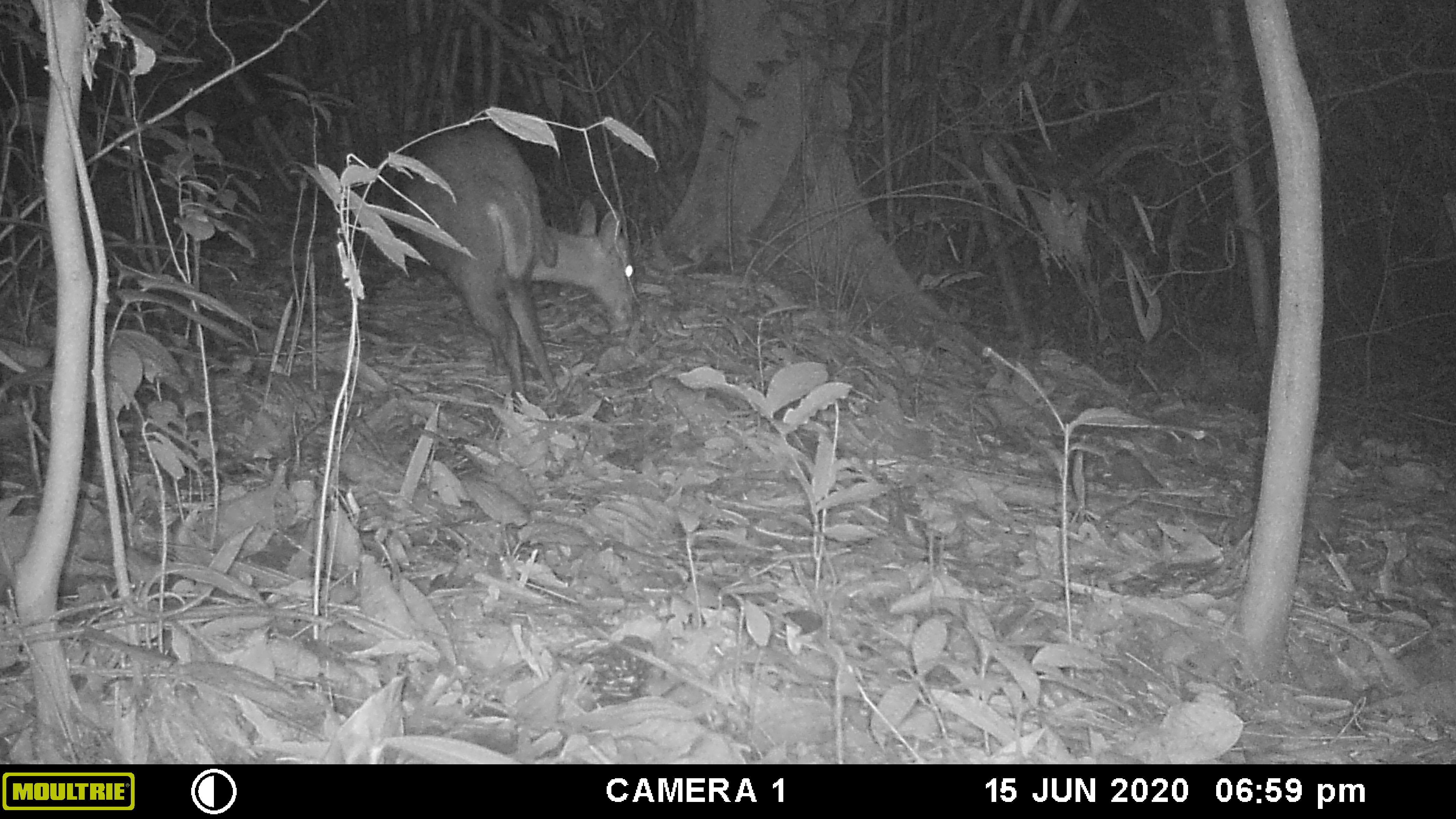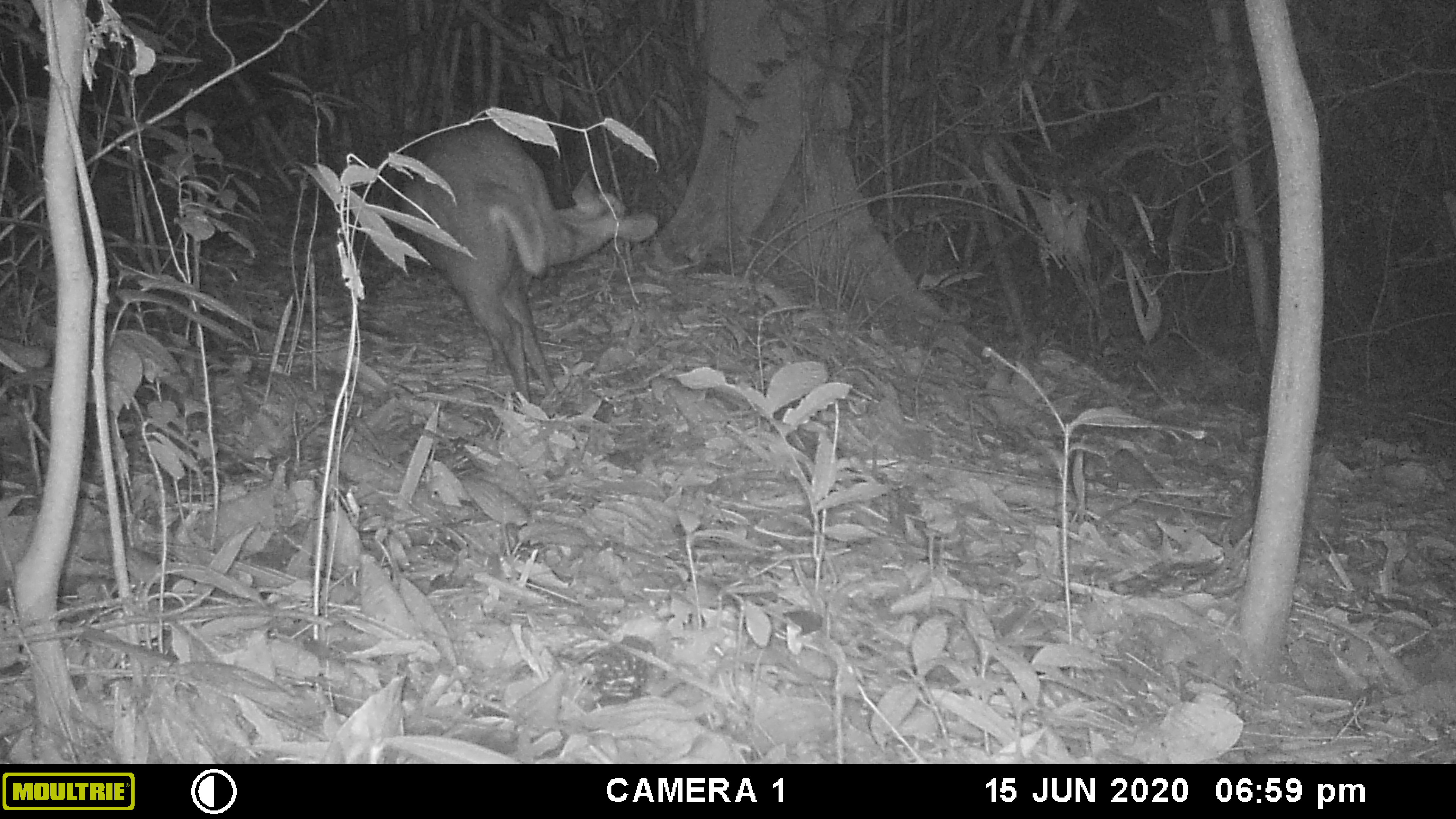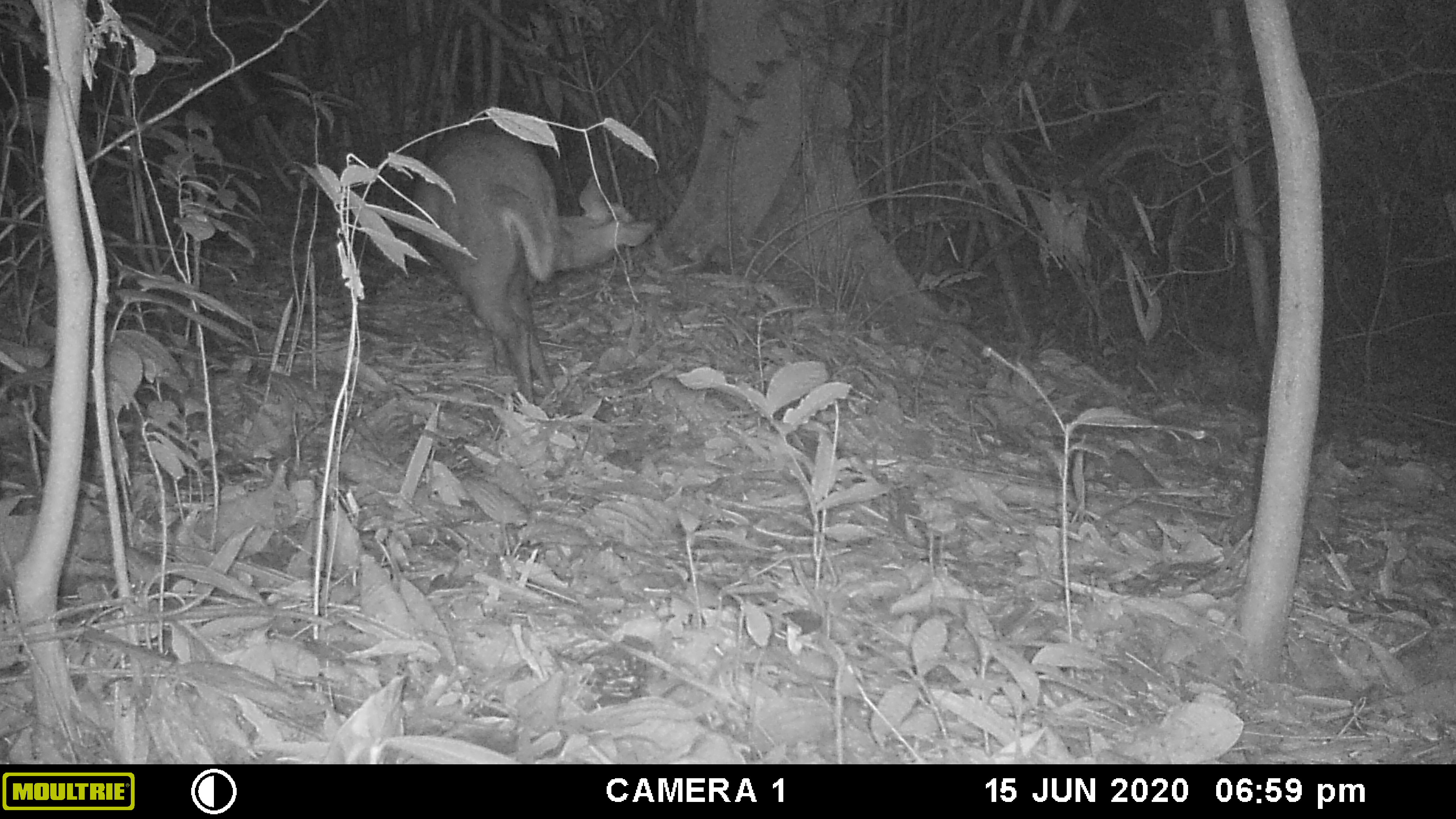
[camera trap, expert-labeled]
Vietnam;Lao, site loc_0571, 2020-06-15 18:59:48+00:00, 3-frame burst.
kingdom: Animalia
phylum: Chordata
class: Mammalia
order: Artiodactyla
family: Cervidae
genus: Muntiacus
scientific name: Muntiacus rooseveltorum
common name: roosevelt's muntjac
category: roosevelts muntjac group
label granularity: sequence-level